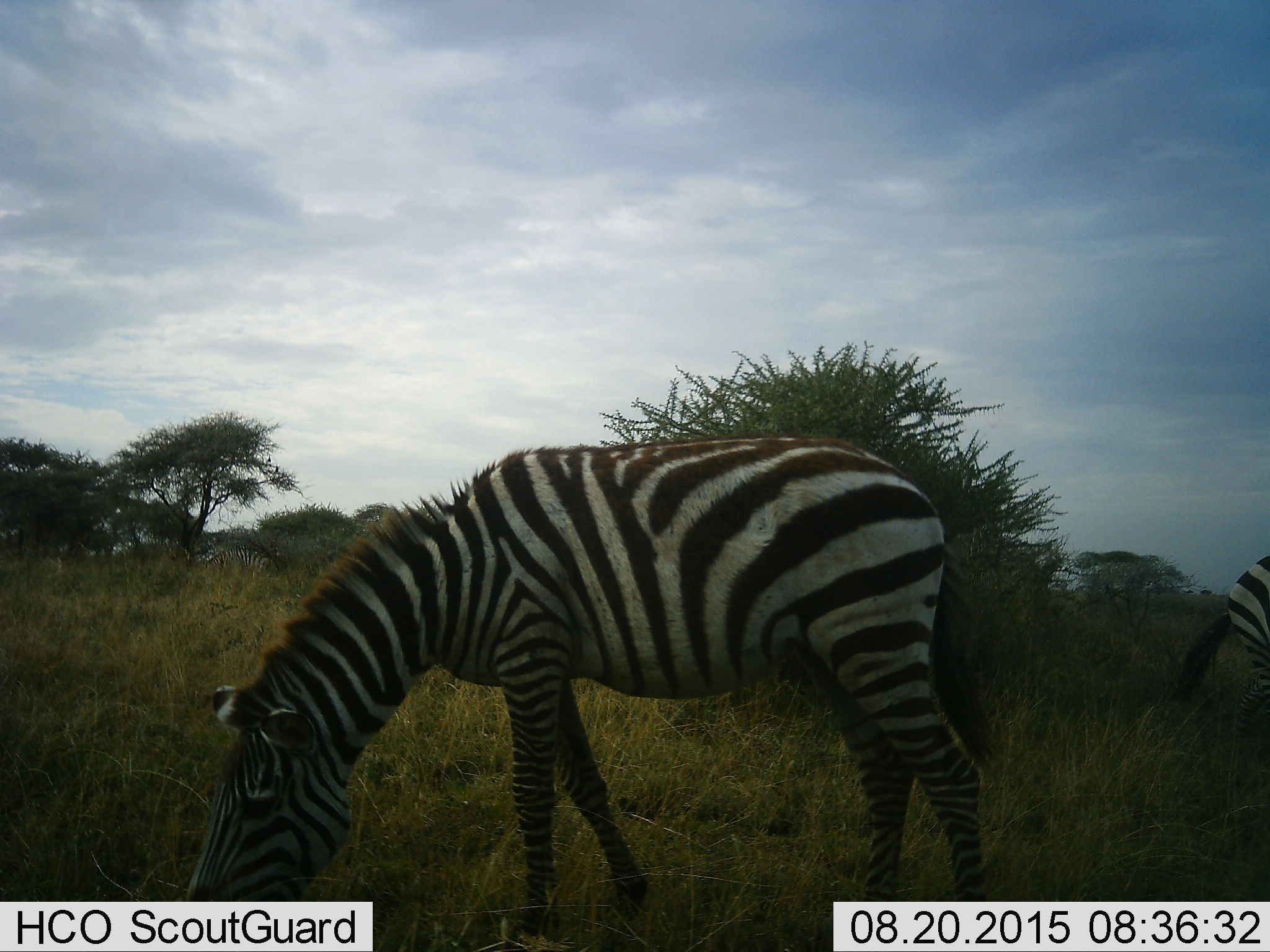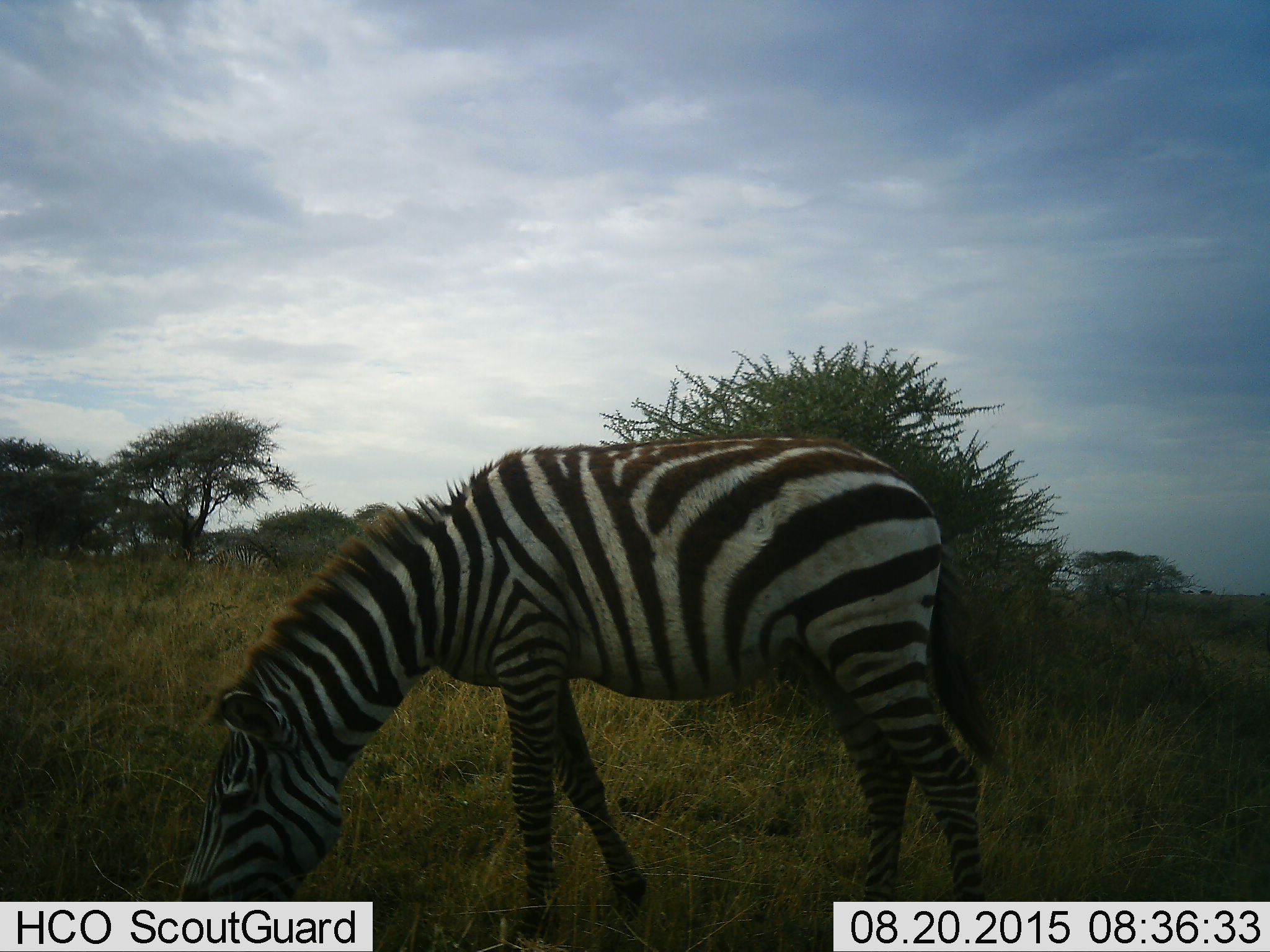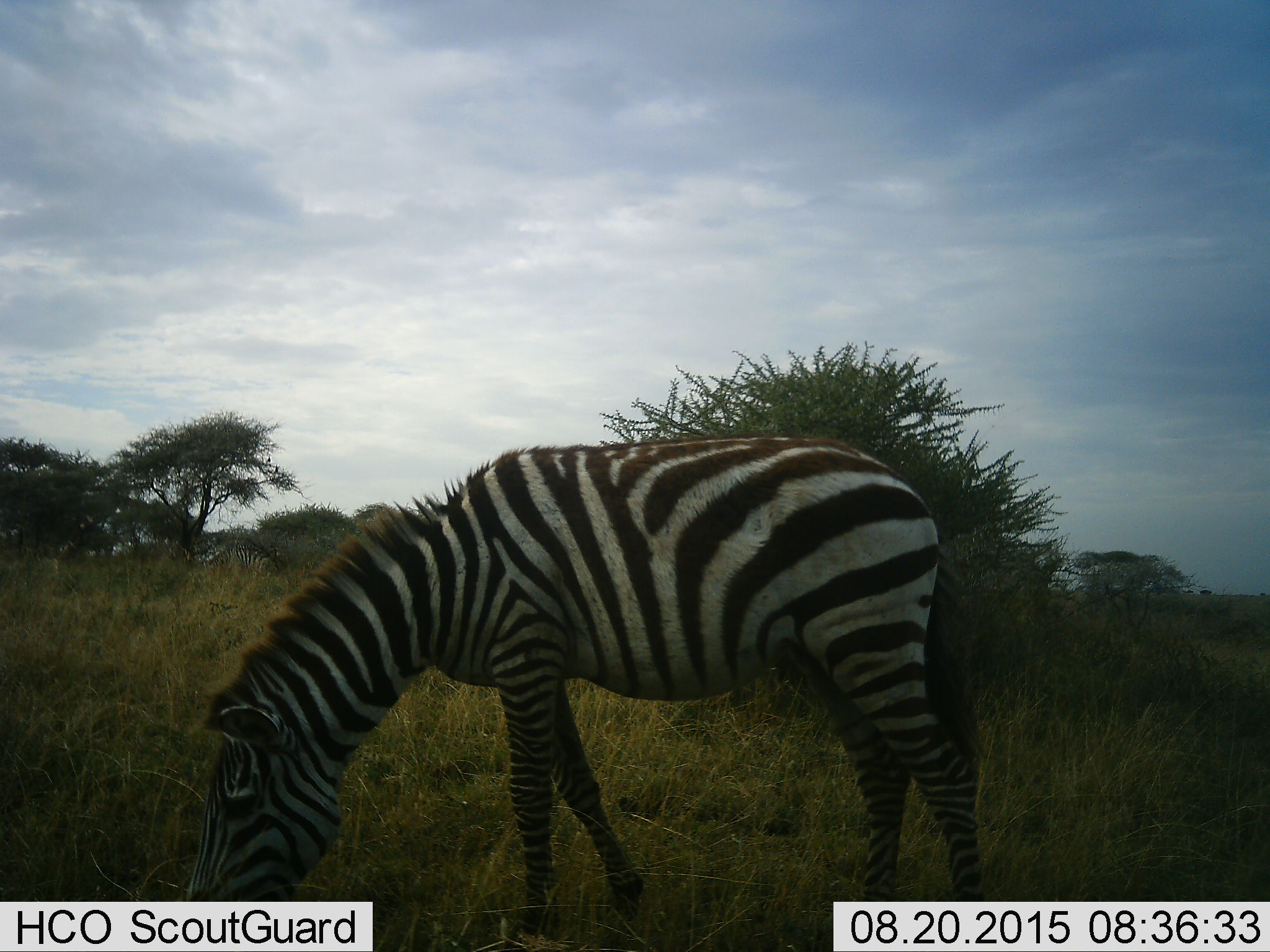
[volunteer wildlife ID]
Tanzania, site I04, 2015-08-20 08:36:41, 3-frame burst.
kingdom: Animalia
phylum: Chordata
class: Mammalia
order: Perissodactyla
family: Equidae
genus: Equus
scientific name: Equus quagga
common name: plains zebra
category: zebra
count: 3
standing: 22%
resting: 0%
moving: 56%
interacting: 0%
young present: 0%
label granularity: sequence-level